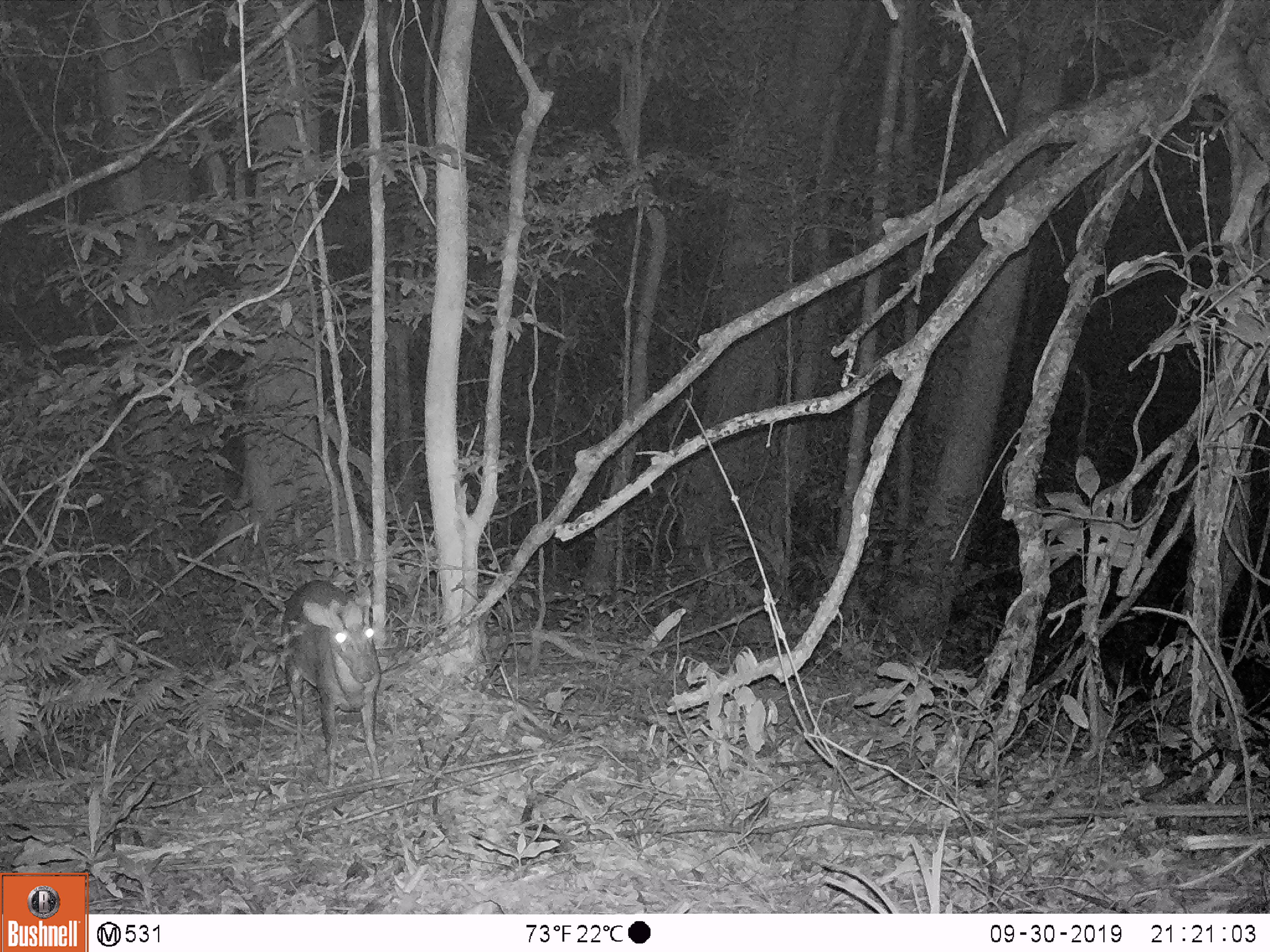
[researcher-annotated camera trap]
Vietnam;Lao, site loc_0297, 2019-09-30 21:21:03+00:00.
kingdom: Animalia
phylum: Chordata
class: Mammalia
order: Artiodactyla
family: Cervidae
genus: Muntiacus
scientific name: Muntiacus rooseveltorum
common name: roosevelt's muntjac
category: roosevelts muntjac group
Roosevelts muntjac group (roosevelt's muntjac) (Muntiacus rooseveltorum). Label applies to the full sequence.